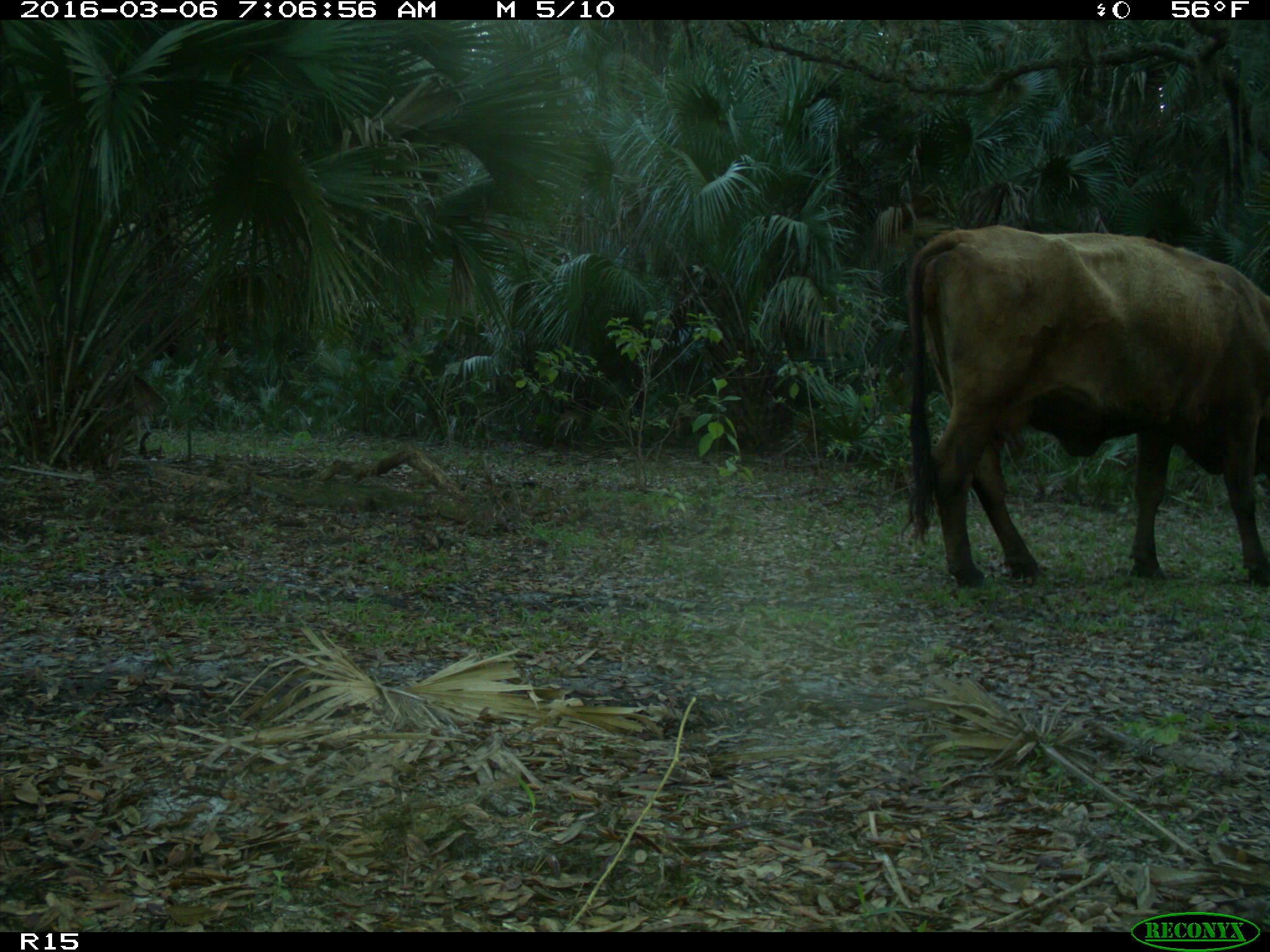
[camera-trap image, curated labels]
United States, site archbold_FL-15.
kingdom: Animalia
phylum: Chordata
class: Mammalia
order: Artiodactyla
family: Bovidae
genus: Bos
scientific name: Bos taurus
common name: domestic cow